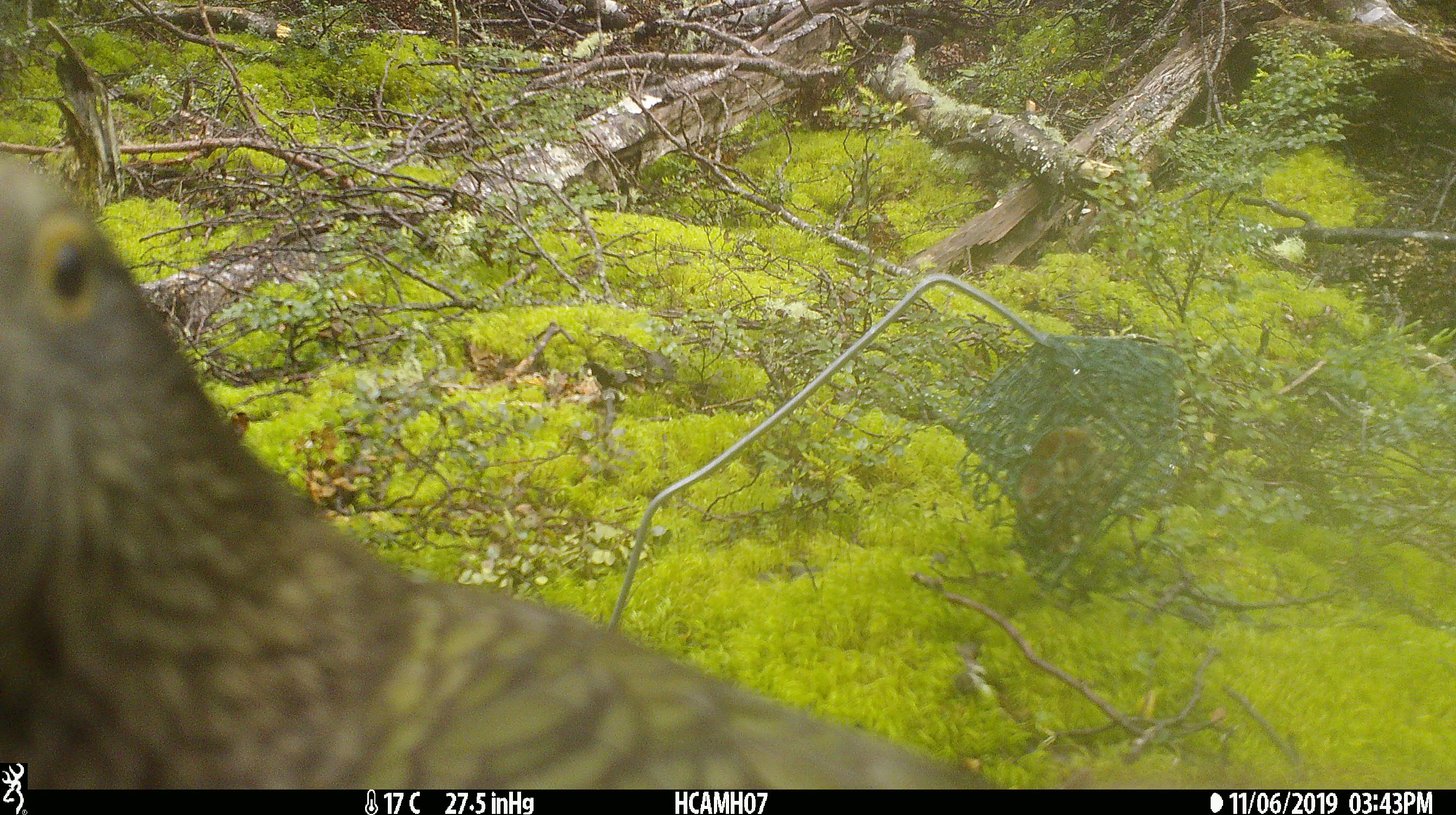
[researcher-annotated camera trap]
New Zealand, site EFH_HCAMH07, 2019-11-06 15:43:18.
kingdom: Animalia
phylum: Chordata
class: Aves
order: Psittaciformes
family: Strigopidae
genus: Nestor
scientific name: Nestor notabilis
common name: kea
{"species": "kea (Nestor notabilis)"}